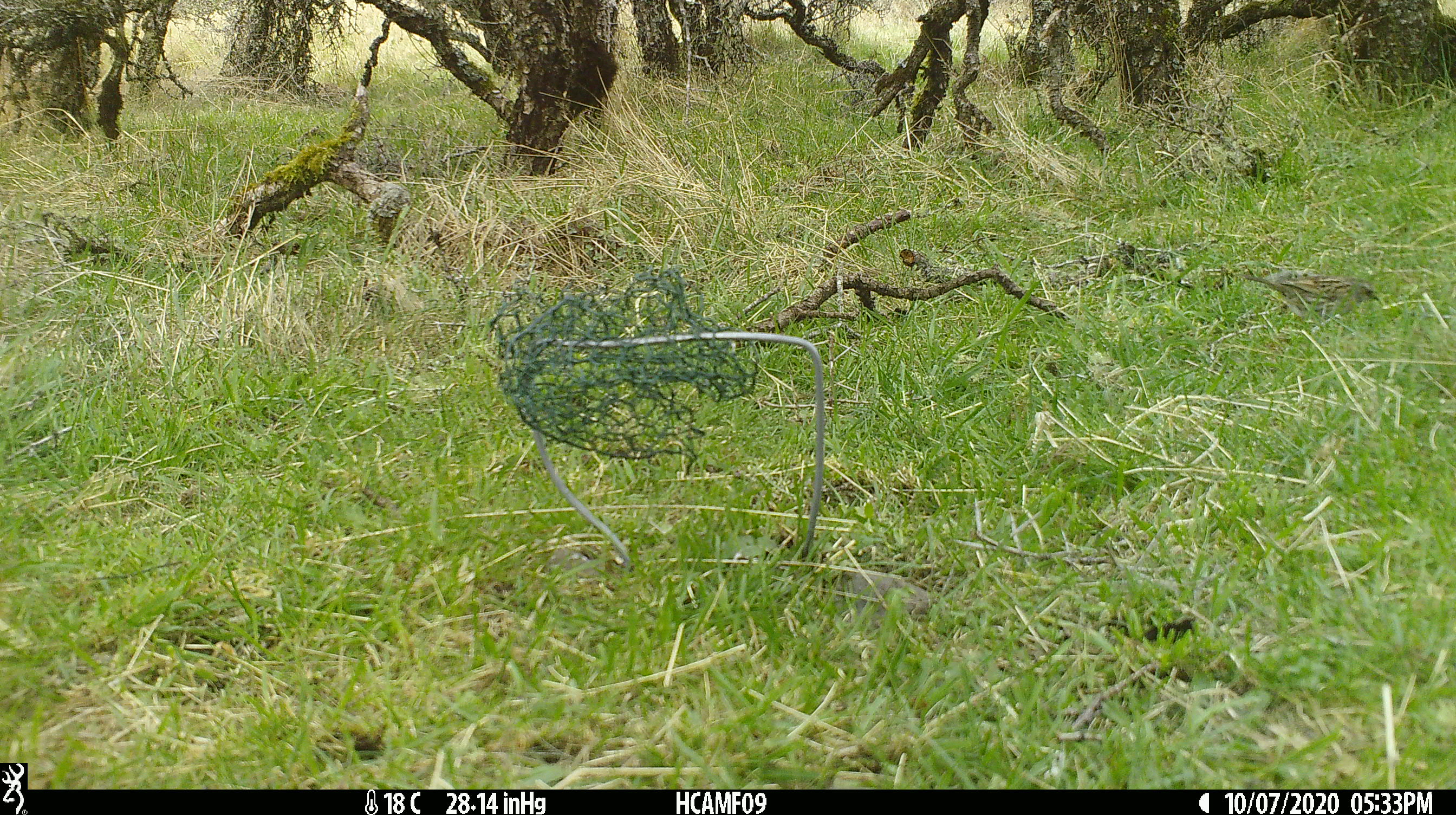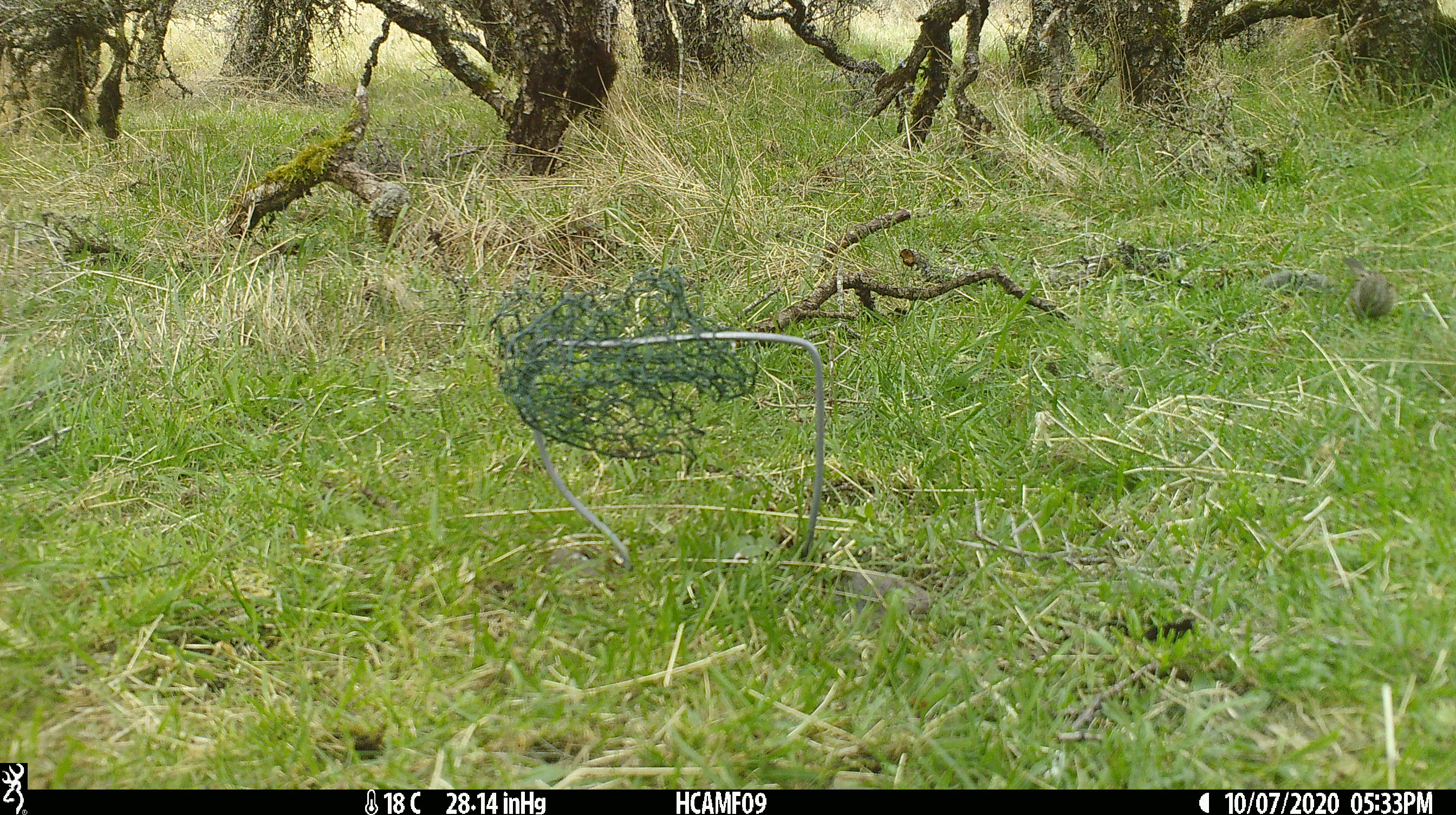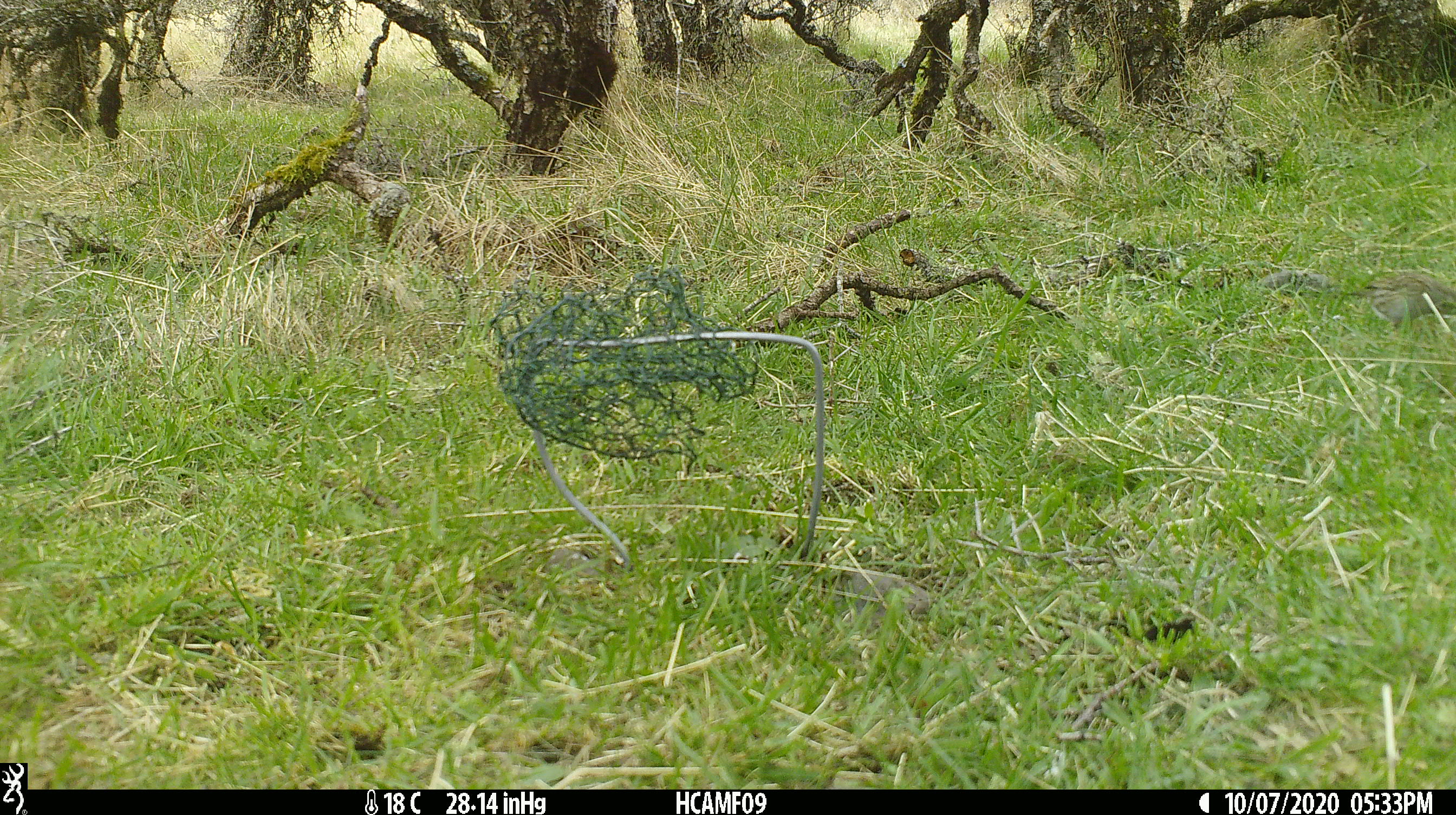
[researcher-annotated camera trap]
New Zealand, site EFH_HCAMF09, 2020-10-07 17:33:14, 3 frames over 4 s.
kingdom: Animalia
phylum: Chordata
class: Aves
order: Passeriformes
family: Prunellidae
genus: Prunella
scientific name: Prunella modularis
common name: dunnock